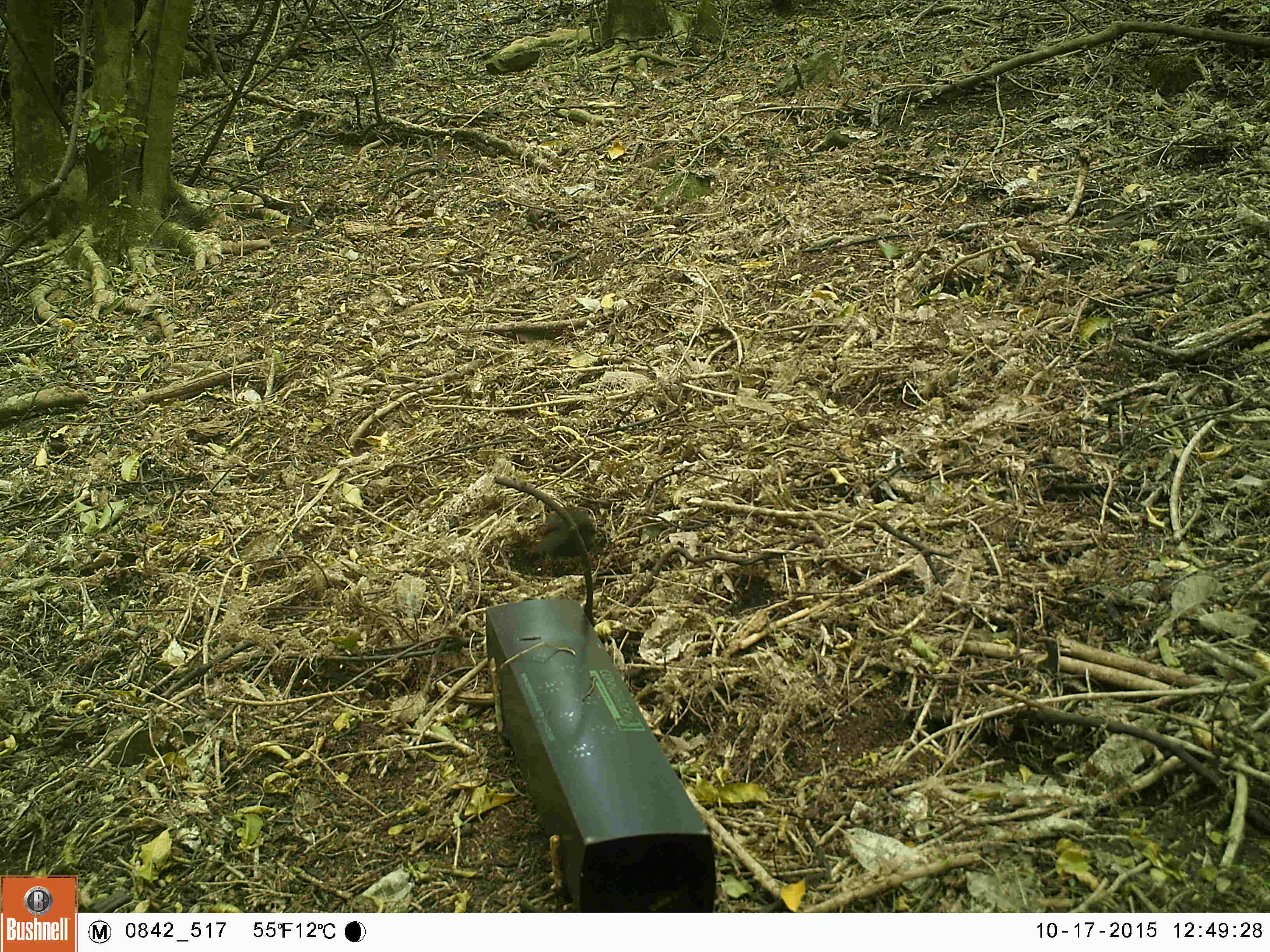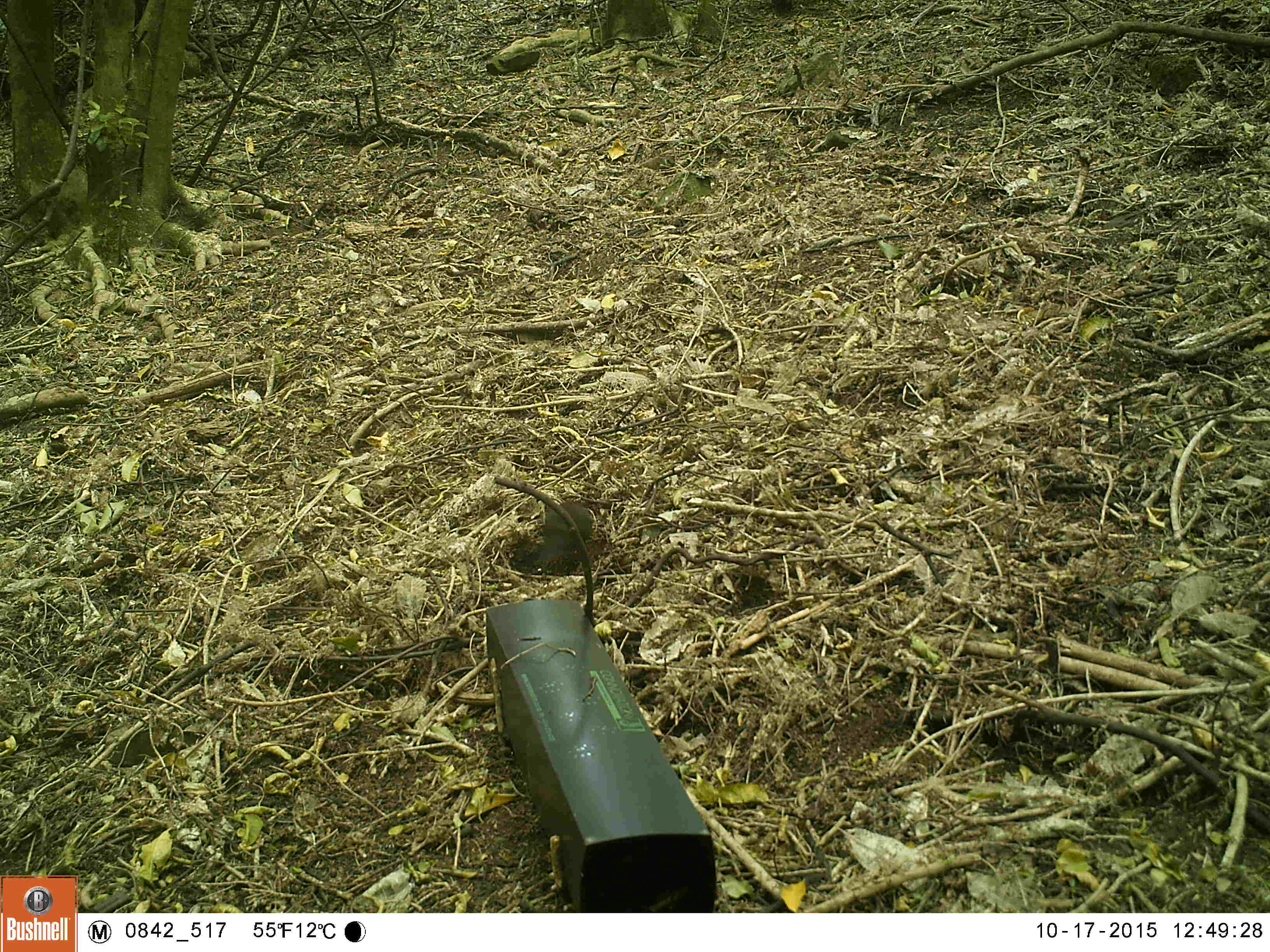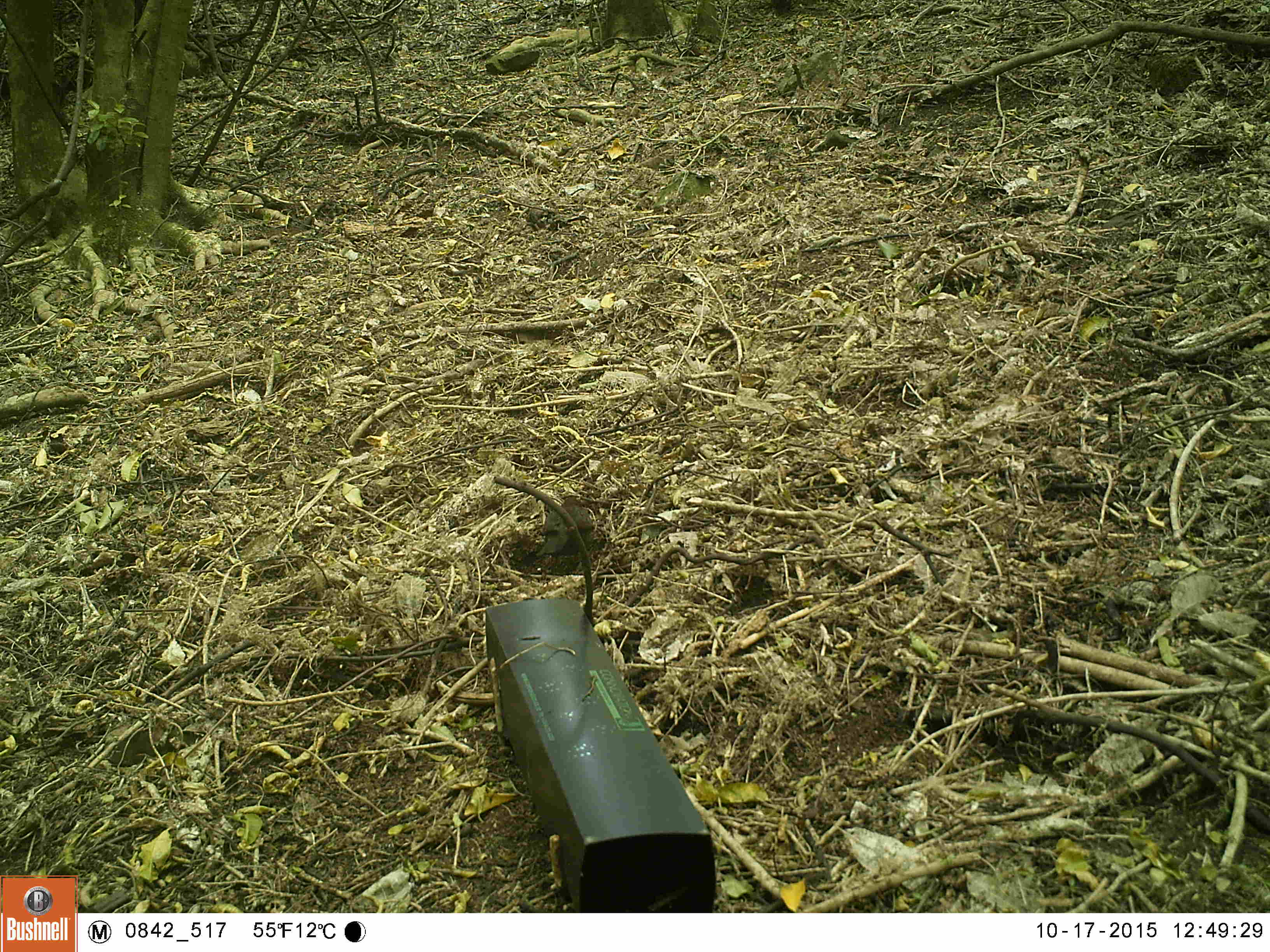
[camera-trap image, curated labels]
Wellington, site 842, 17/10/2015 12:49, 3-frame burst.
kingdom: Animalia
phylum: Chordata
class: Aves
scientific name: Aves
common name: bird